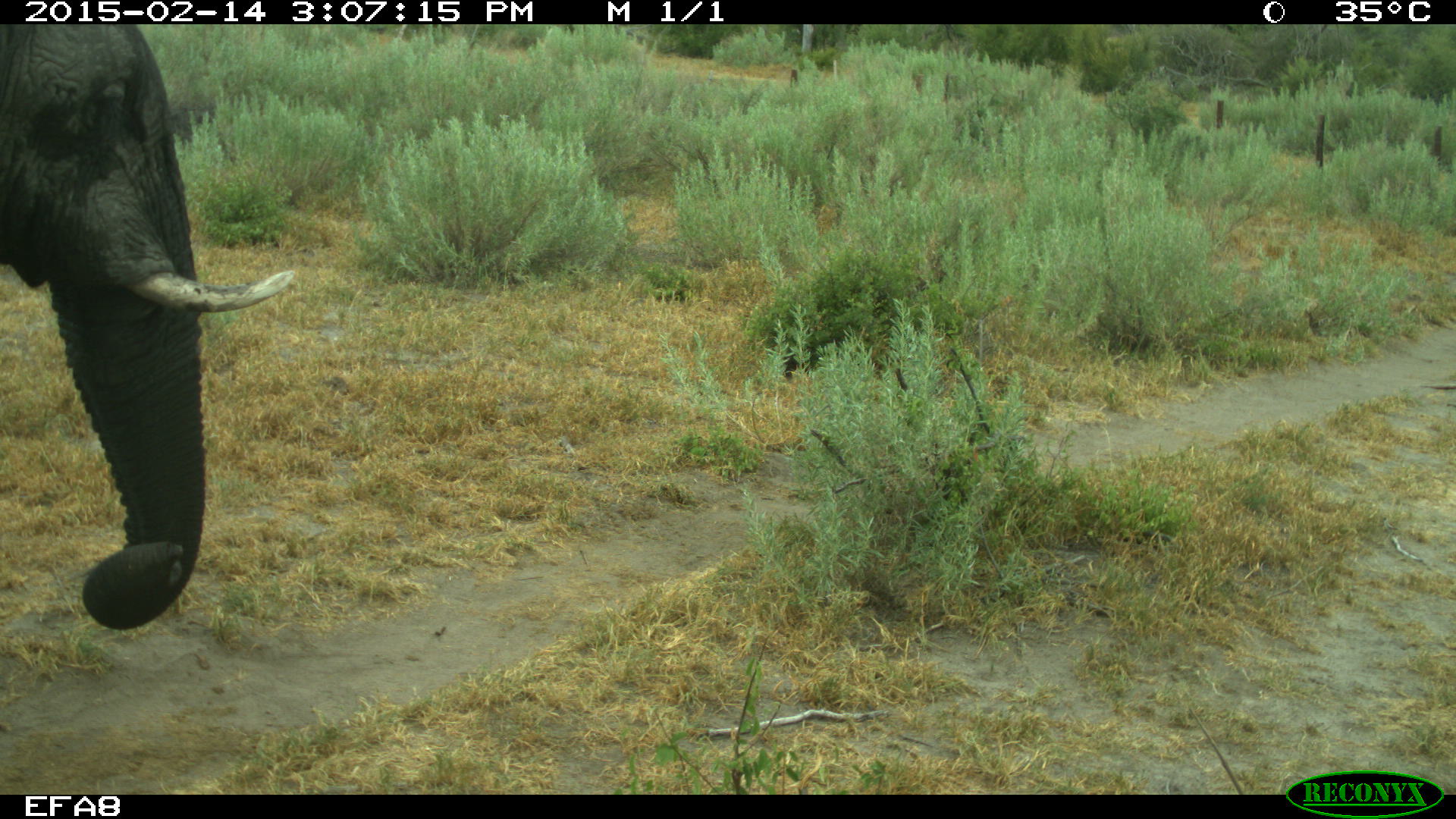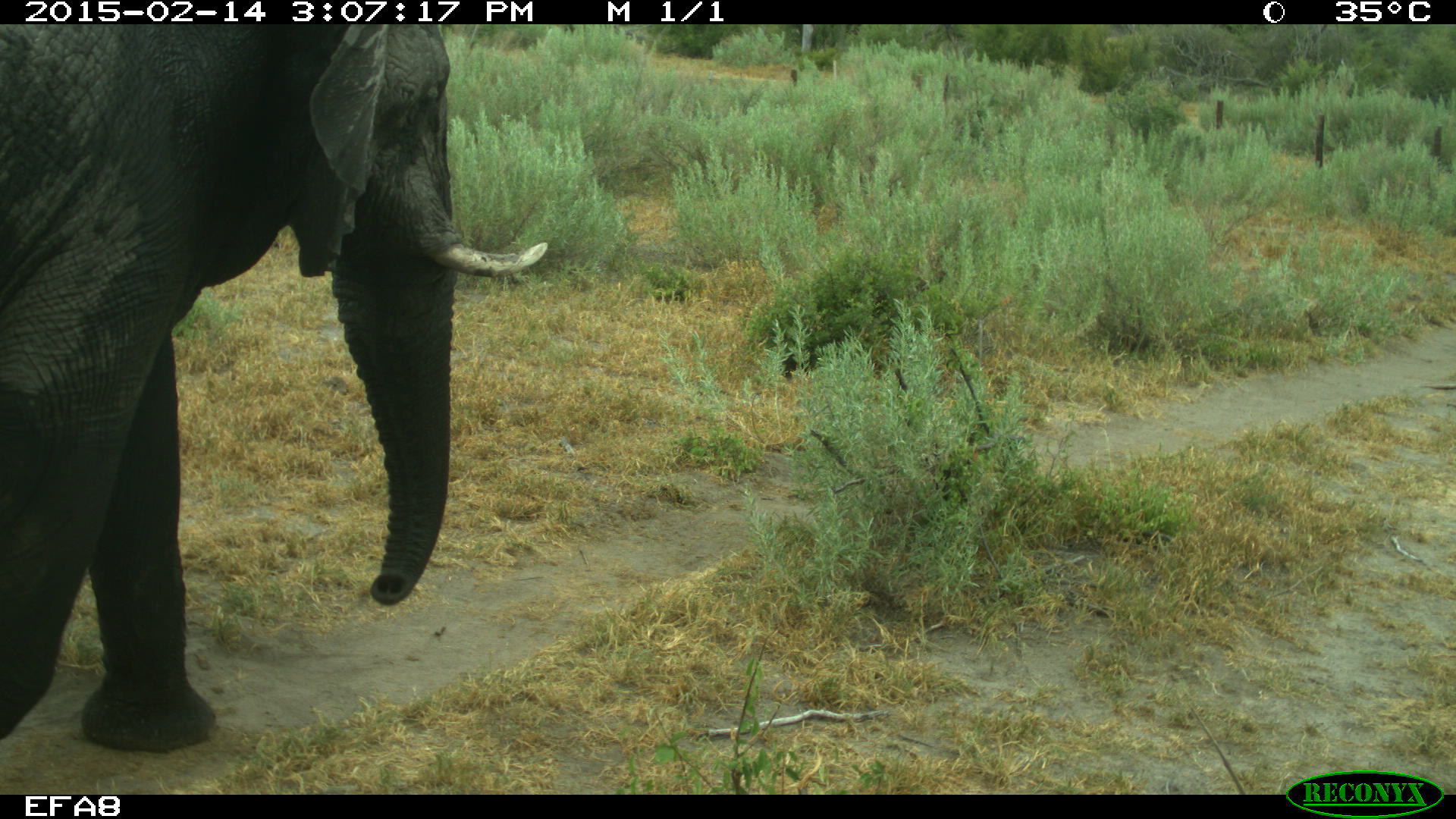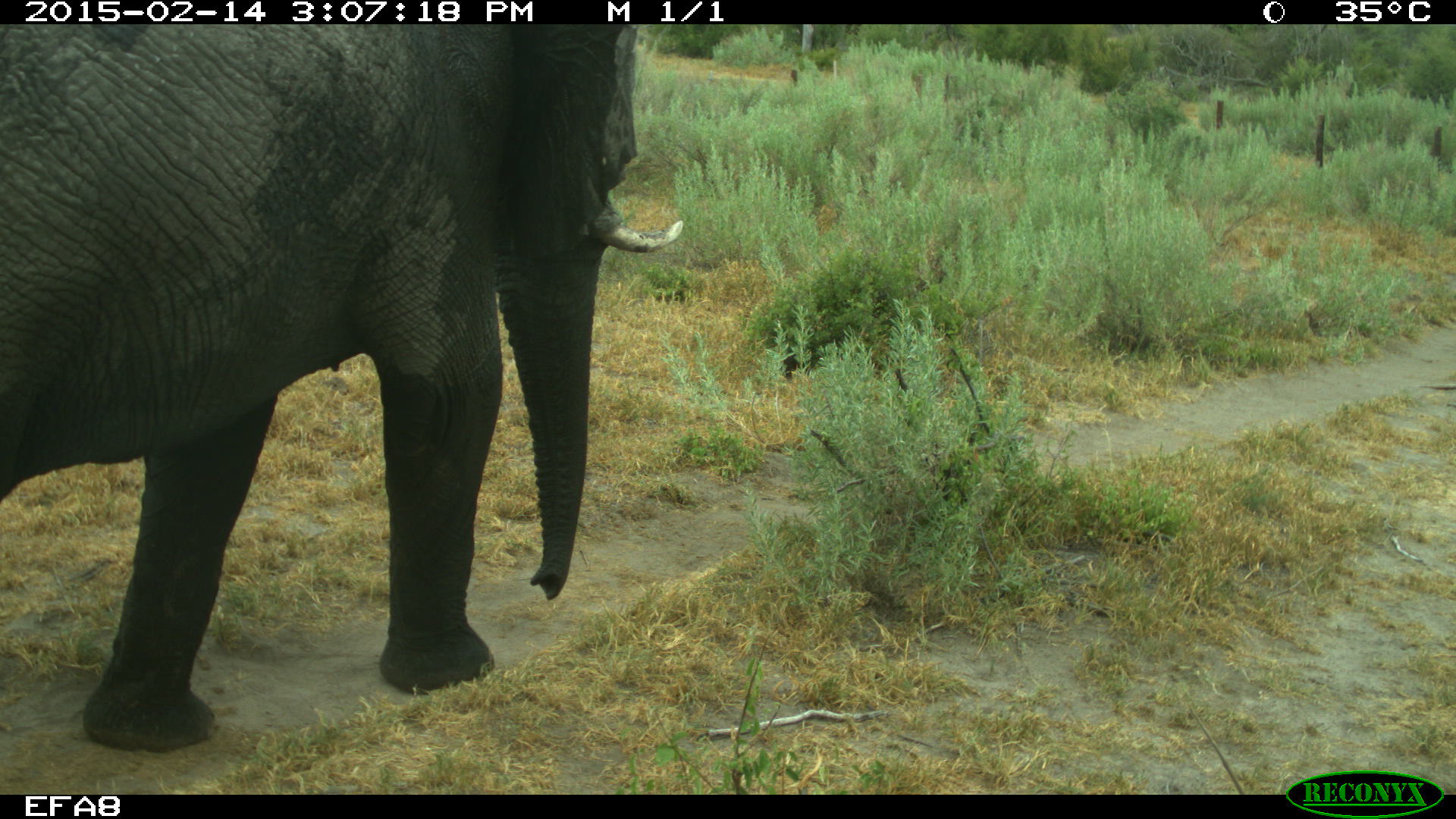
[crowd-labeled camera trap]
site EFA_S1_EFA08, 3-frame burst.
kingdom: Animalia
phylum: Chordata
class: Mammalia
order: Proboscidea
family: Elephantidae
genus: Loxodonta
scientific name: Loxodonta africana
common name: african bush elephant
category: elephant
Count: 1.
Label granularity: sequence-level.